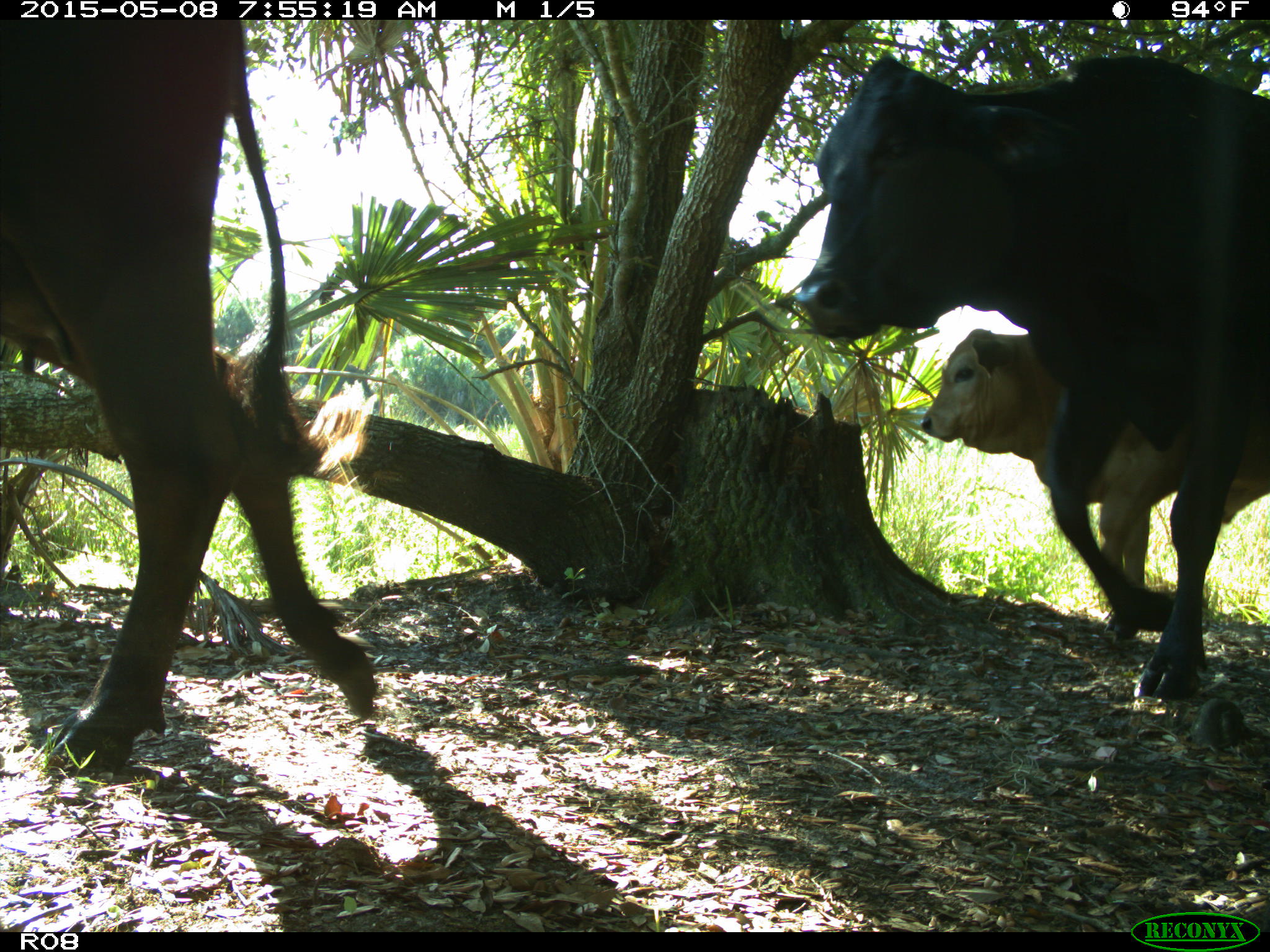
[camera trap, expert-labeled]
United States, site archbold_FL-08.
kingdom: Animalia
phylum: Chordata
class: Mammalia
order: Artiodactyla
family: Bovidae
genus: Bos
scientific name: Bos taurus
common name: domestic cow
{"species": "Bos taurus (domestic cow)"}